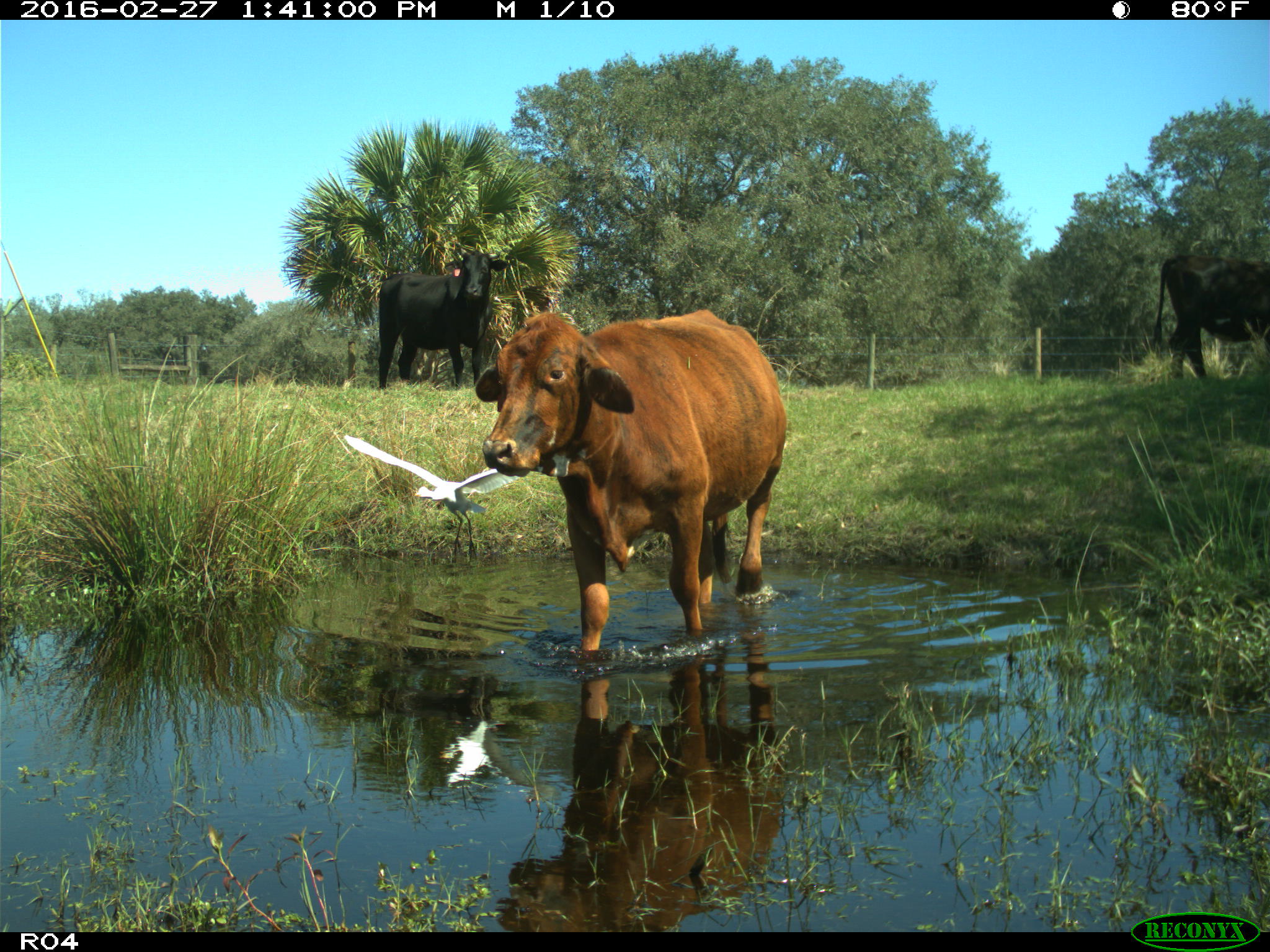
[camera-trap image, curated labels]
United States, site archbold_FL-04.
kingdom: Animalia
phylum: Chordata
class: Mammalia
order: Artiodactyla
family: Bovidae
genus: Bos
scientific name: Bos taurus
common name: domestic cow